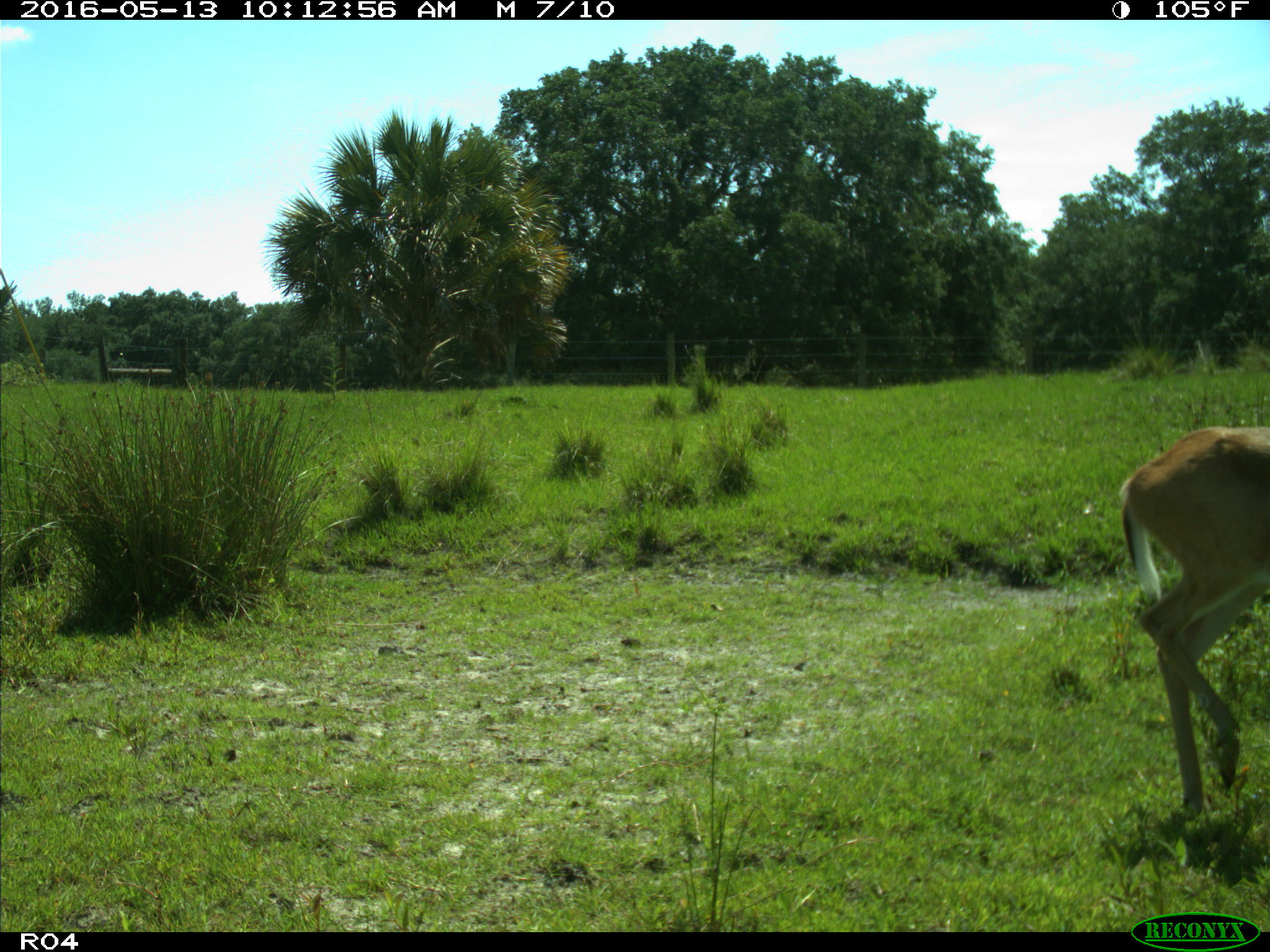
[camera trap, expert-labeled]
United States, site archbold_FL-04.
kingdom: Animalia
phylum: Chordata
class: Mammalia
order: Artiodactyla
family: Cervidae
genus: Odocoileus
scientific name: Odocoileus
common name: deer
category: unidentified deer